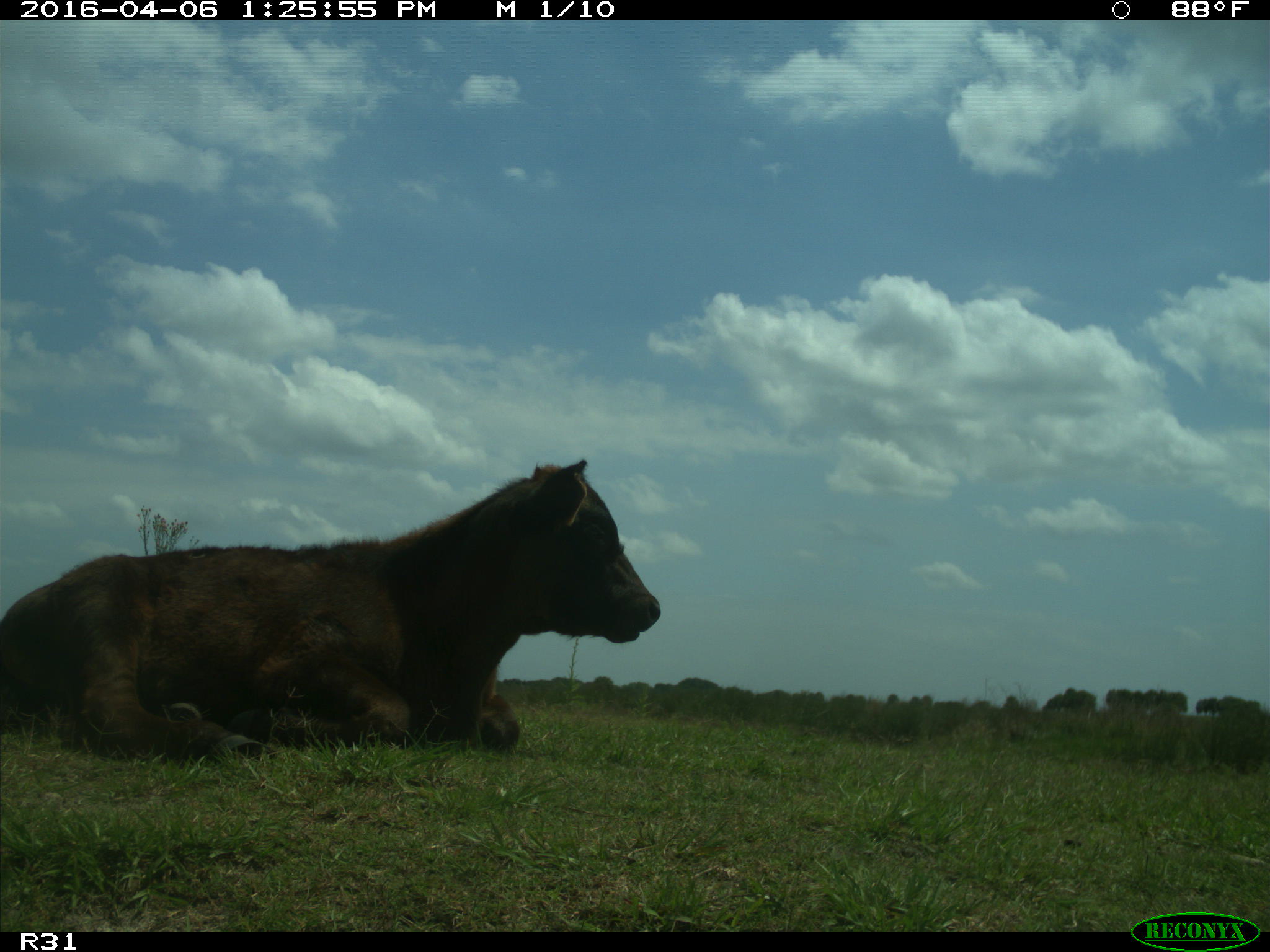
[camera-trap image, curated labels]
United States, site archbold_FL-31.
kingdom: Animalia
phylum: Chordata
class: Mammalia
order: Artiodactyla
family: Bovidae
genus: Bos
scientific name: Bos taurus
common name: domestic cow